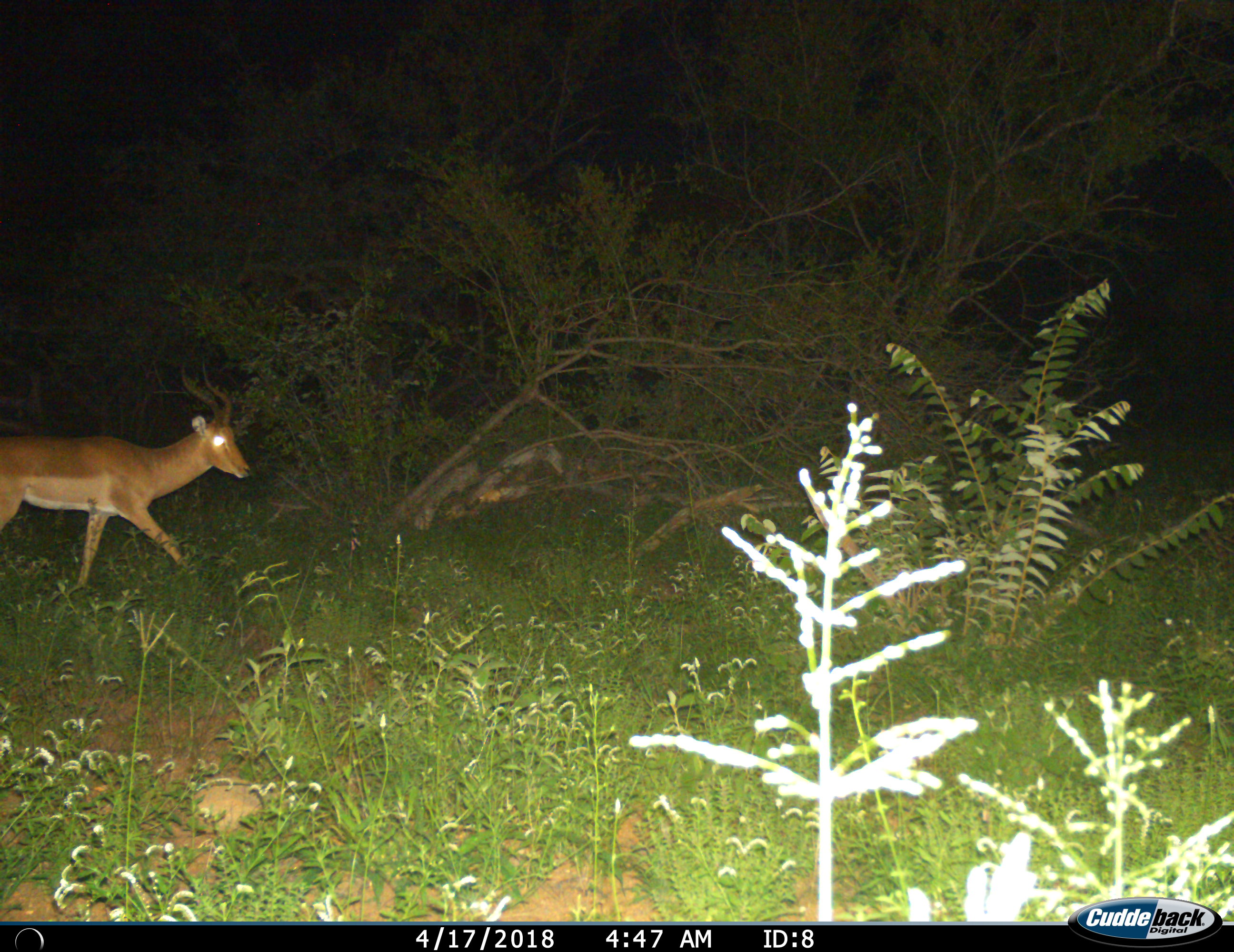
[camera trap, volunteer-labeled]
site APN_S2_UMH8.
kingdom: Animalia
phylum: Chordata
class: Mammalia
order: Artiodactyla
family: Bovidae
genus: Aepyceros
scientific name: Aepyceros melampus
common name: impala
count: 1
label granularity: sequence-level